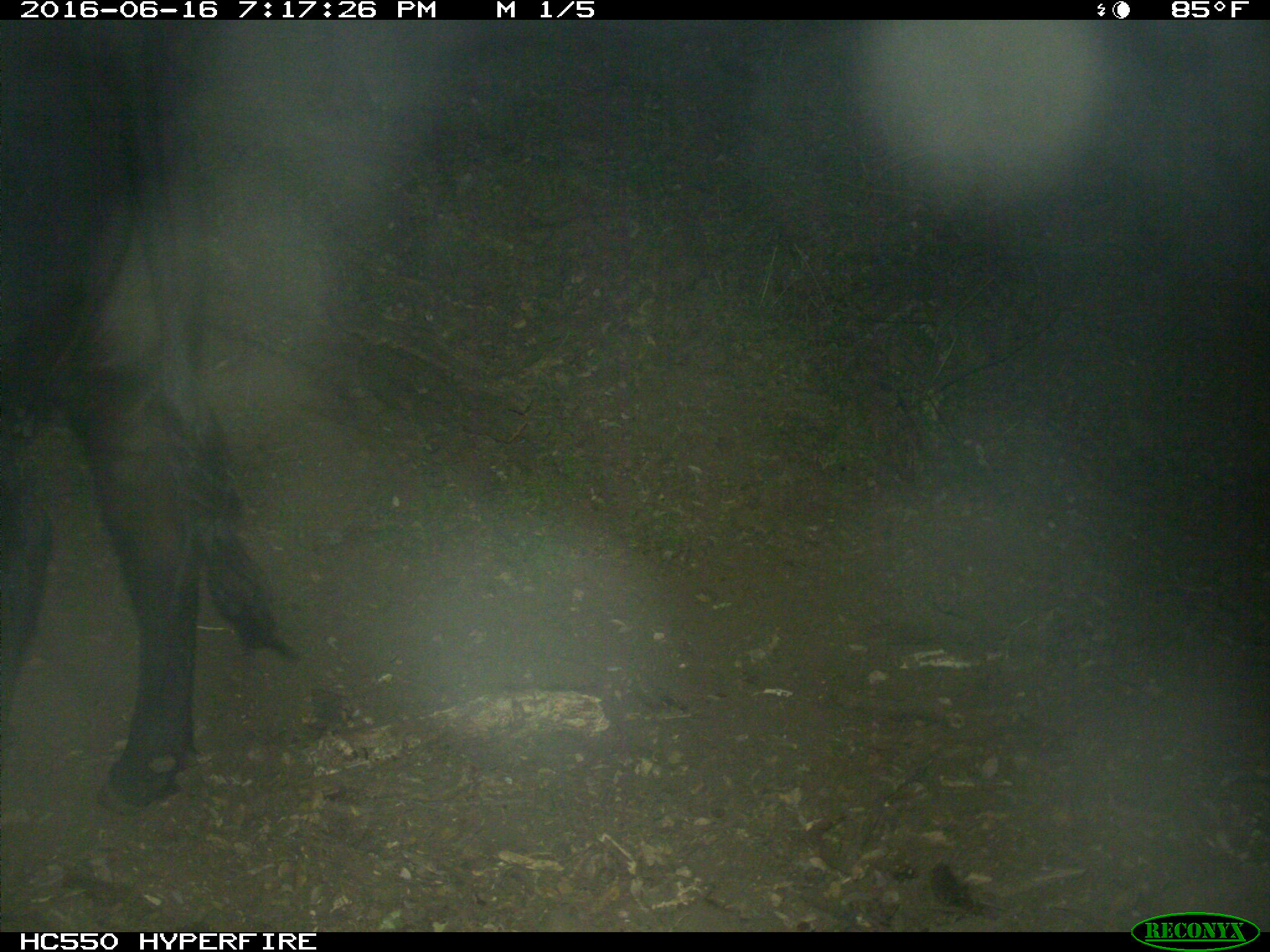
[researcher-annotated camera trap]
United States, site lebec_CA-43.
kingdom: Animalia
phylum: Chordata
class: Mammalia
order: Artiodactyla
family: Bovidae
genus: Bos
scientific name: Bos taurus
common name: domestic cow